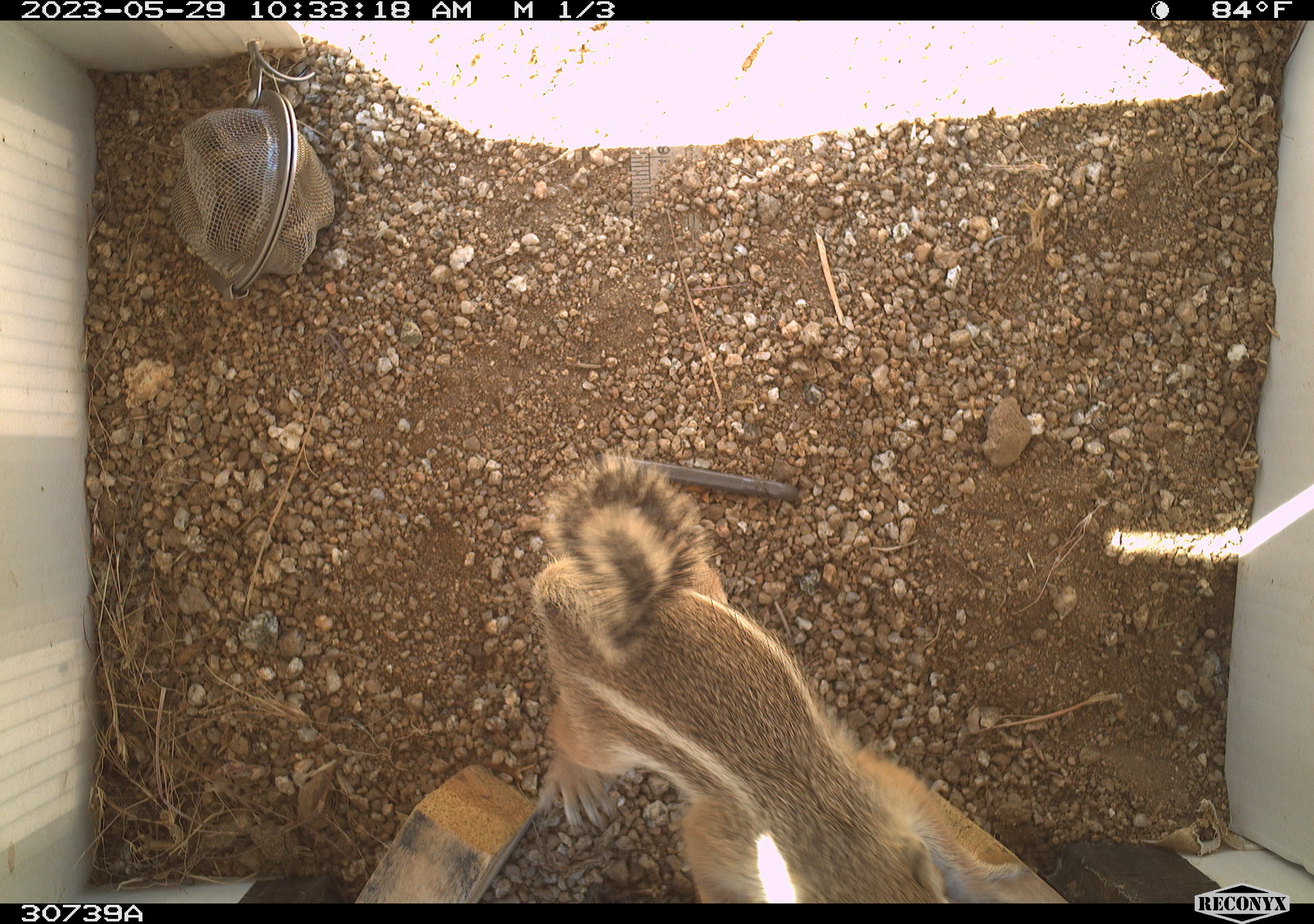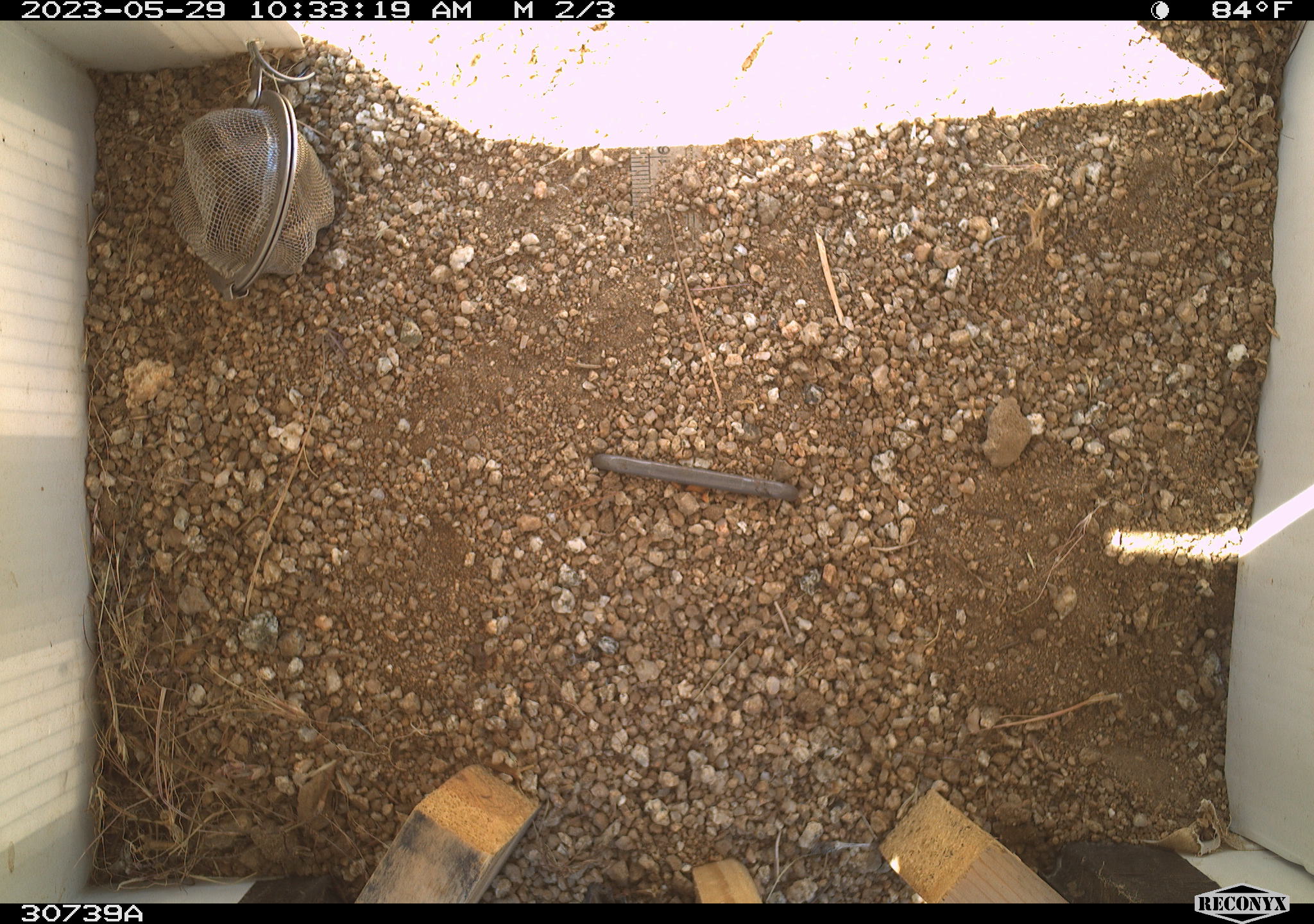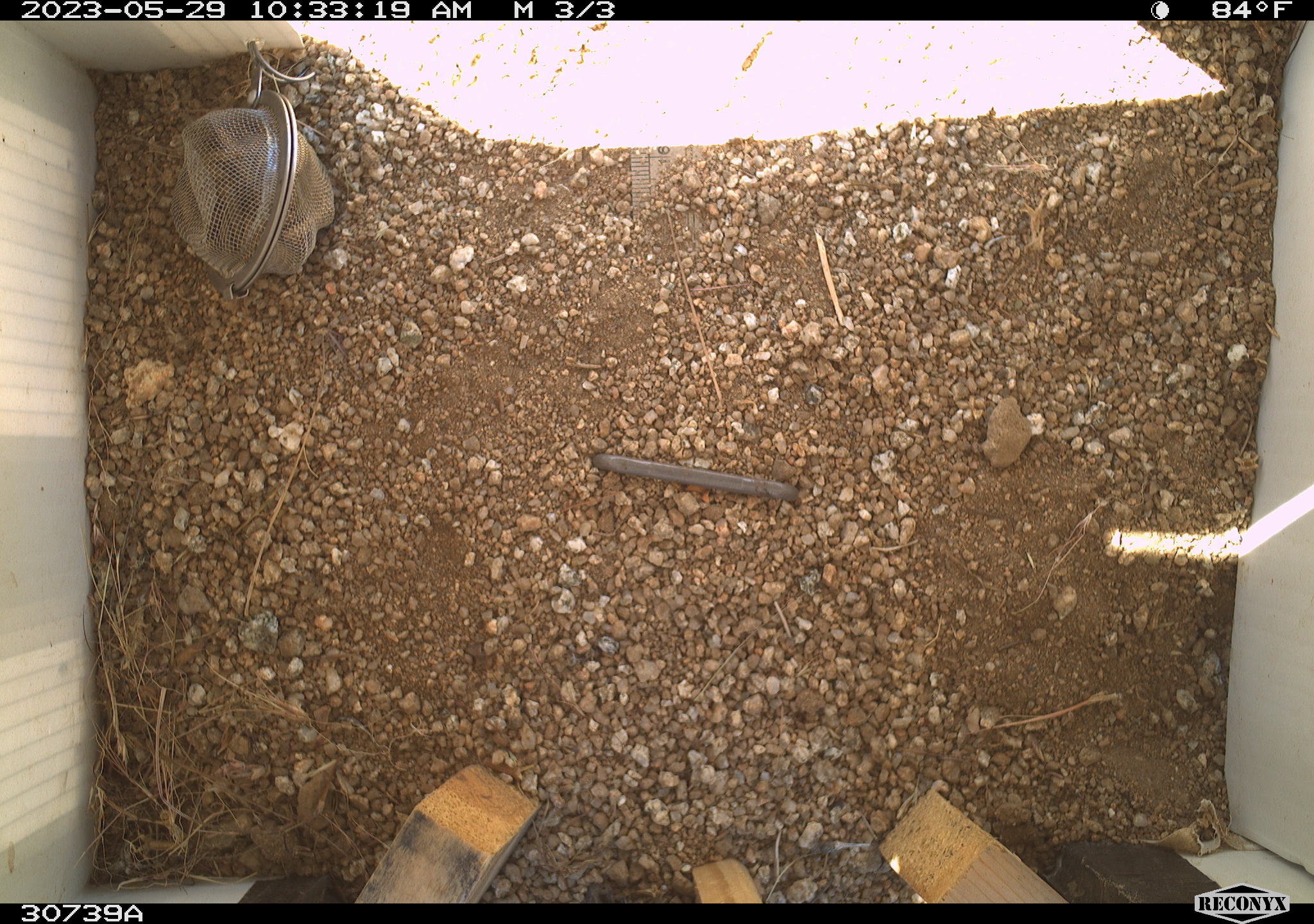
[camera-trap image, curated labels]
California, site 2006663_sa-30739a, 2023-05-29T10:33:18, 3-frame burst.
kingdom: Animalia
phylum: Chordata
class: Mammalia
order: Rodentia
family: Sciuridae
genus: Ammospermophilus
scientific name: Ammospermophilus leucurus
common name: white-tailed antelope squirrel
White-tailed antelope squirrel (Ammospermophilus leucurus).